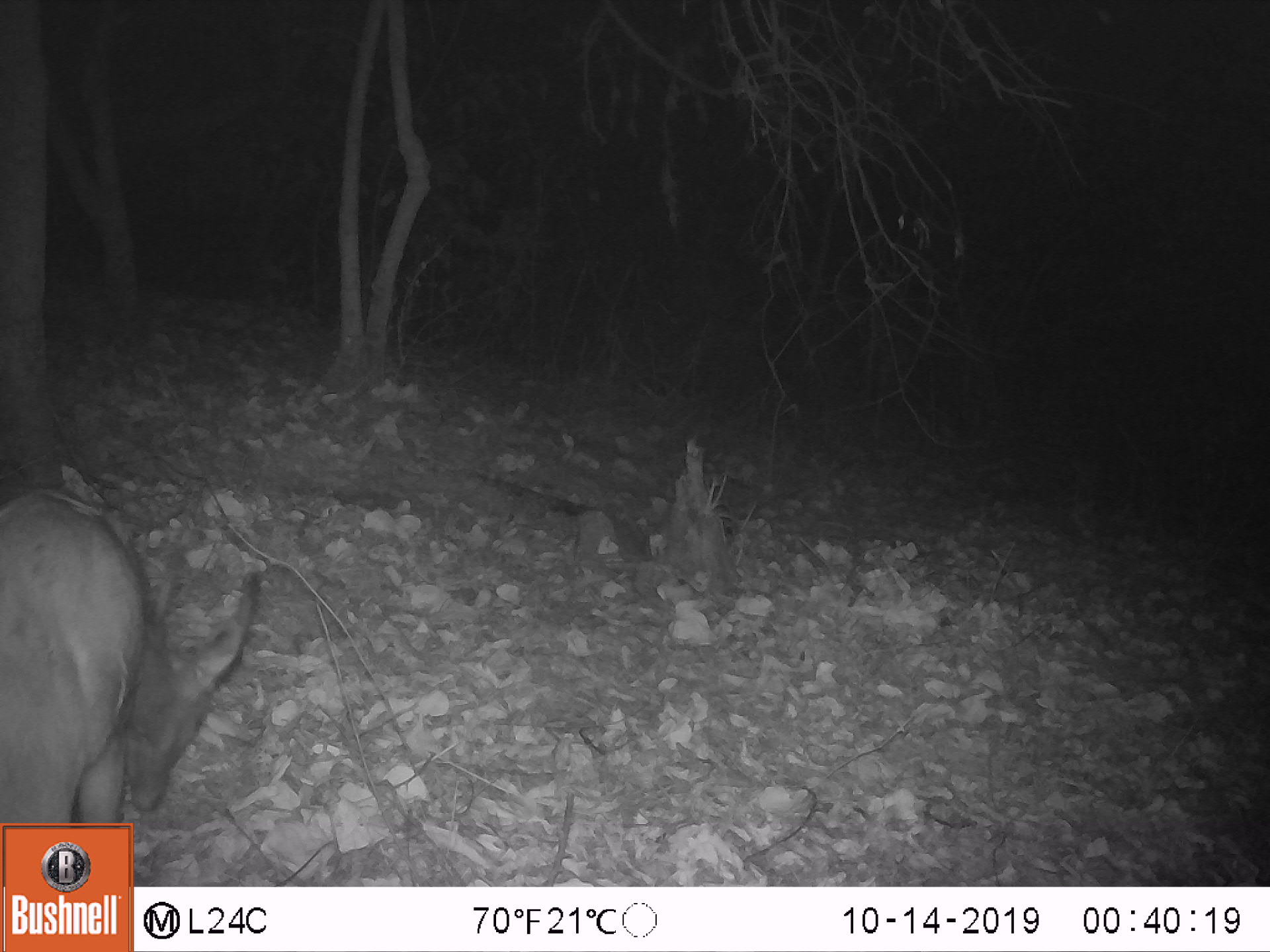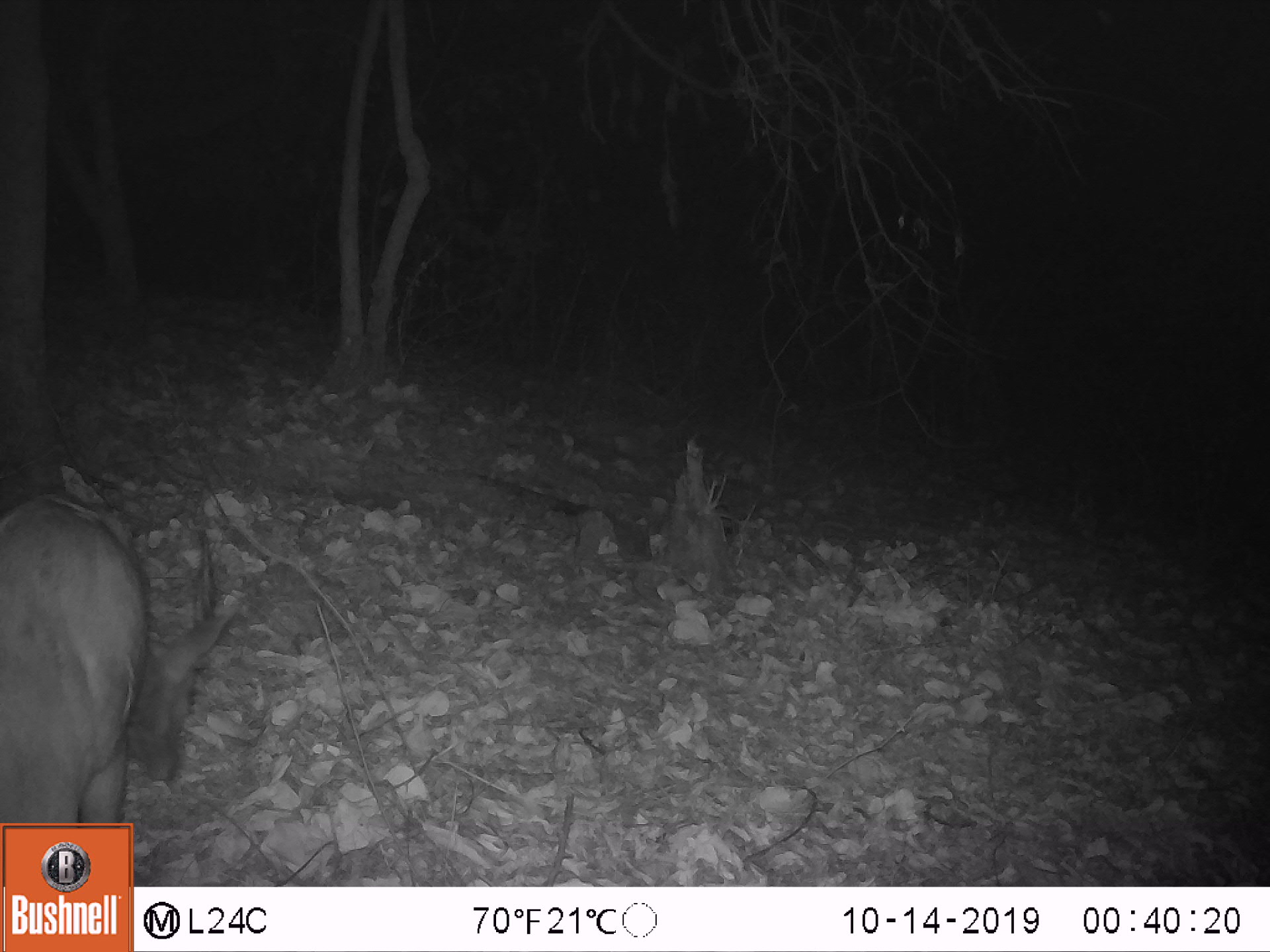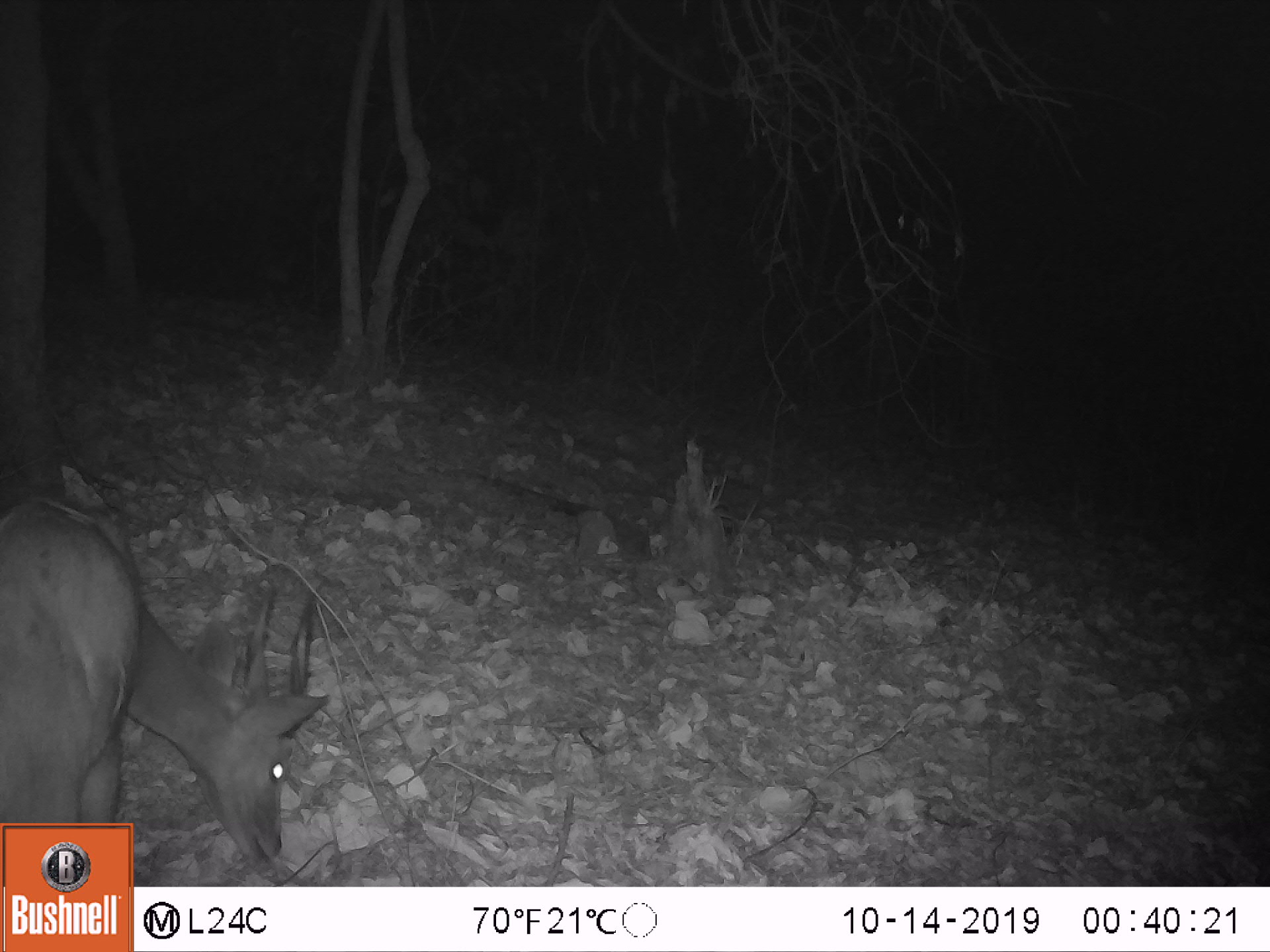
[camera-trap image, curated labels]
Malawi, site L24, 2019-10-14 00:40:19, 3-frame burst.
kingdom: Animalia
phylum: Chordata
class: Mammalia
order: Artiodactyla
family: Bovidae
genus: Tragelaphus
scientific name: Tragelaphus sylvaticus sylvaticus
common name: cape bushbuck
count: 1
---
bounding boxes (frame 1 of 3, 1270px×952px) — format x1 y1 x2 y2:
cape bushbuck: 0 484 285 819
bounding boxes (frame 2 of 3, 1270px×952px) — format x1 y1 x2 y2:
cape bushbuck: 4 485 245 819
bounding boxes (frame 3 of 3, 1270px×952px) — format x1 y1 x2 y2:
cape bushbuck: 2 494 331 819